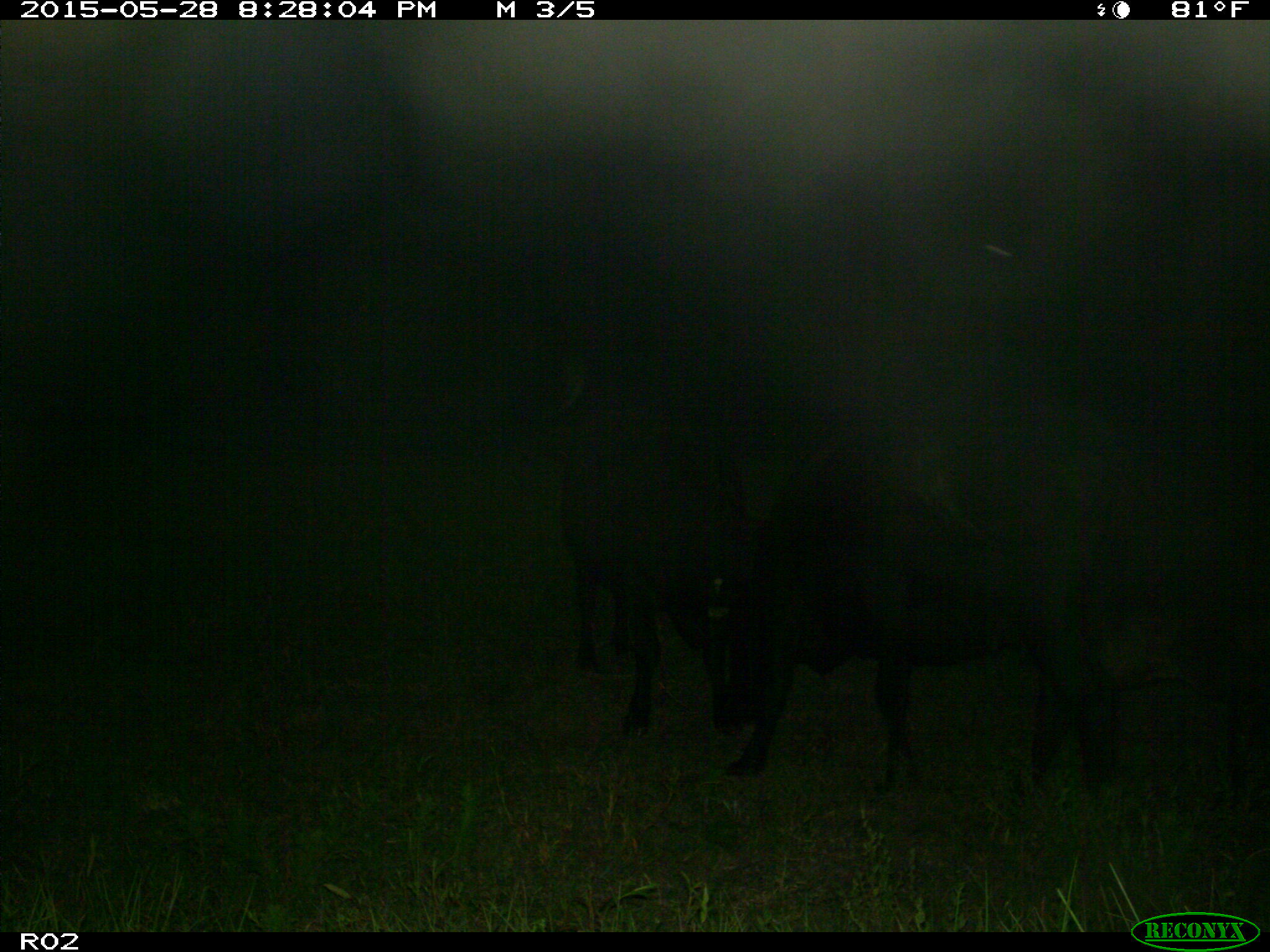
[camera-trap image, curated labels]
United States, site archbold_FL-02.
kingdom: Animalia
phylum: Chordata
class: Mammalia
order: Artiodactyla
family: Bovidae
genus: Bos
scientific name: Bos taurus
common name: domestic cow